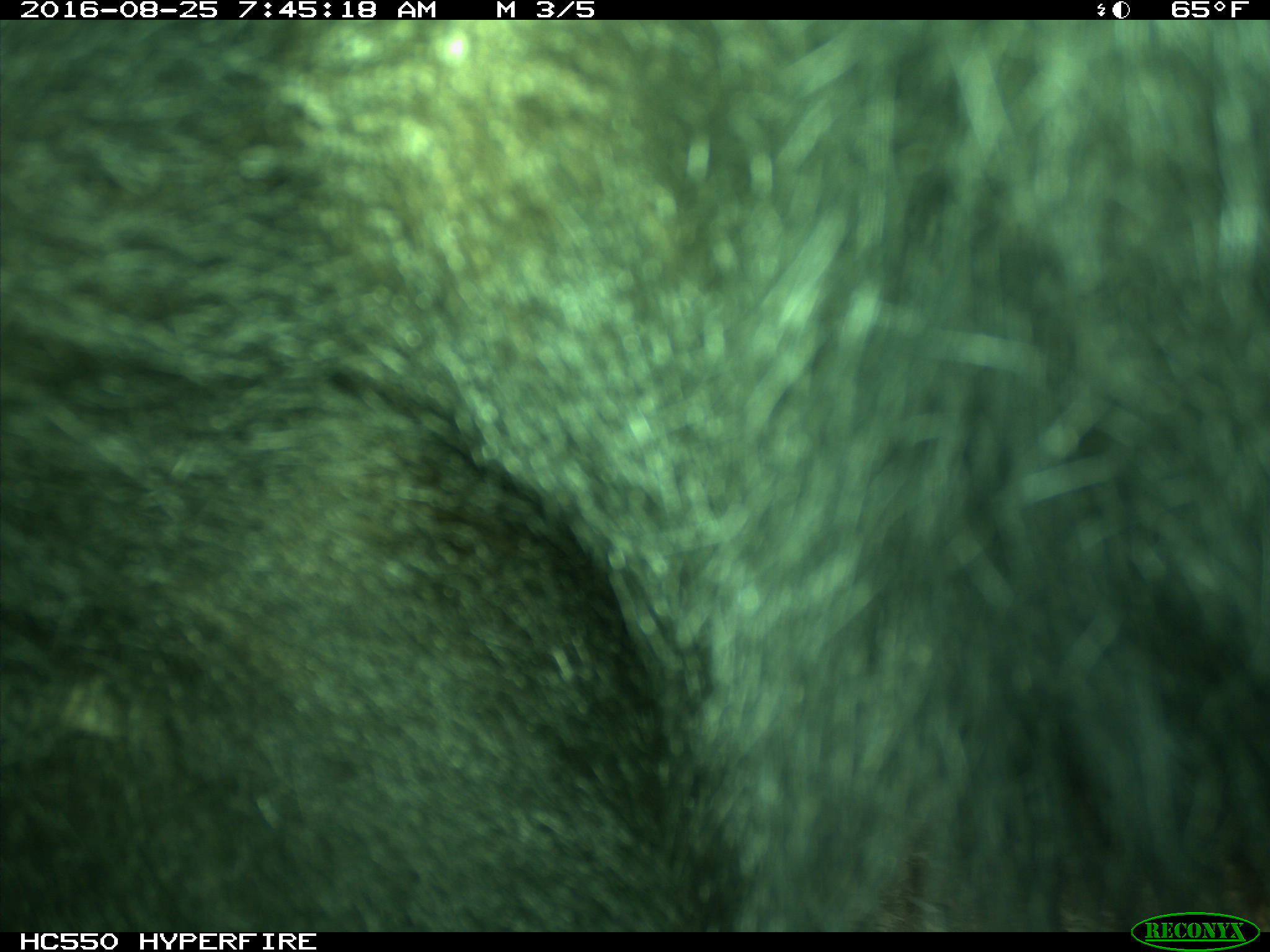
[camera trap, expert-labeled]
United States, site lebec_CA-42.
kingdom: Animalia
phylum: Chordata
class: Mammalia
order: Carnivora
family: Ursidae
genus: Ursus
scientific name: Ursus americanus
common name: american black bear